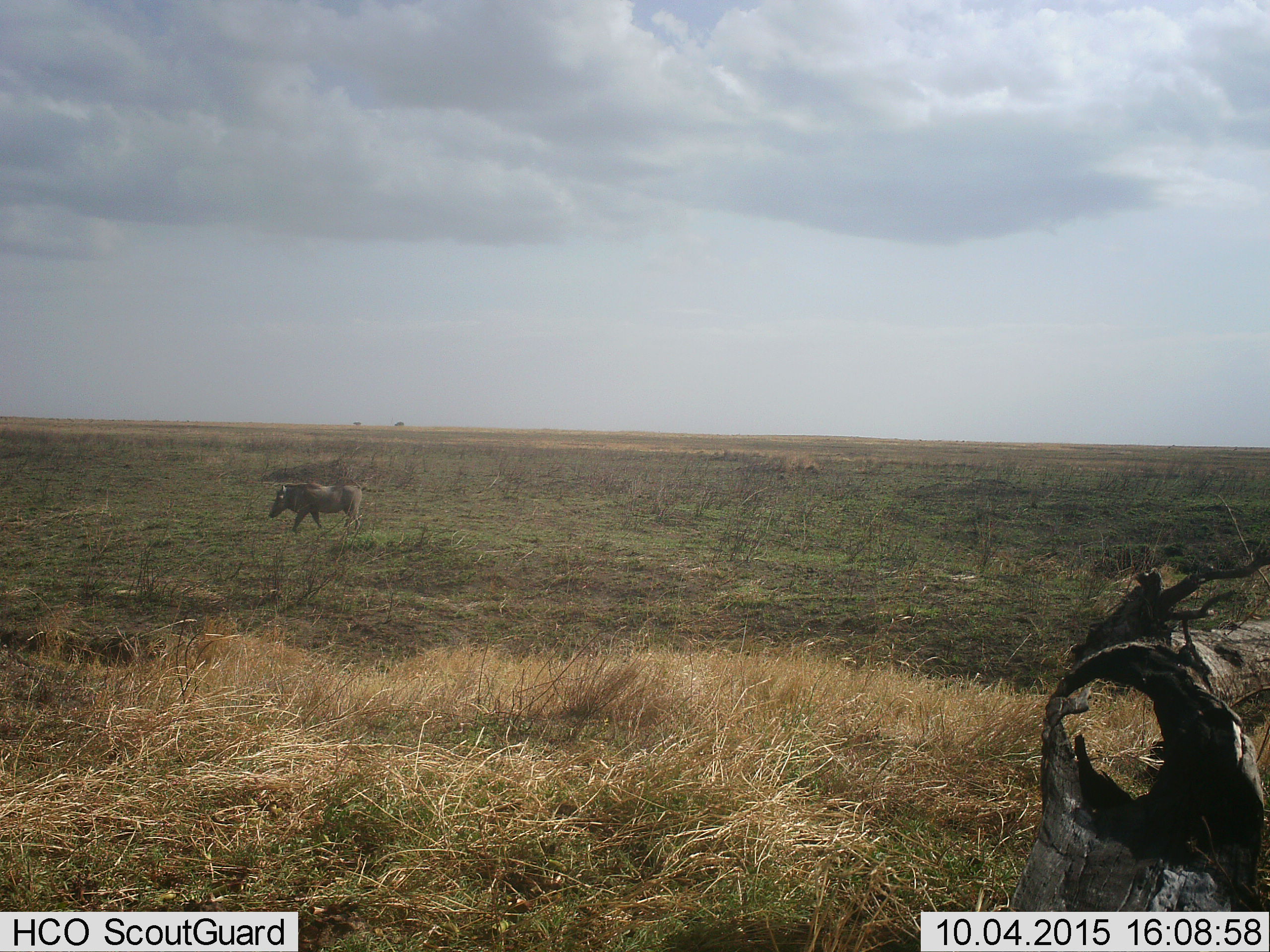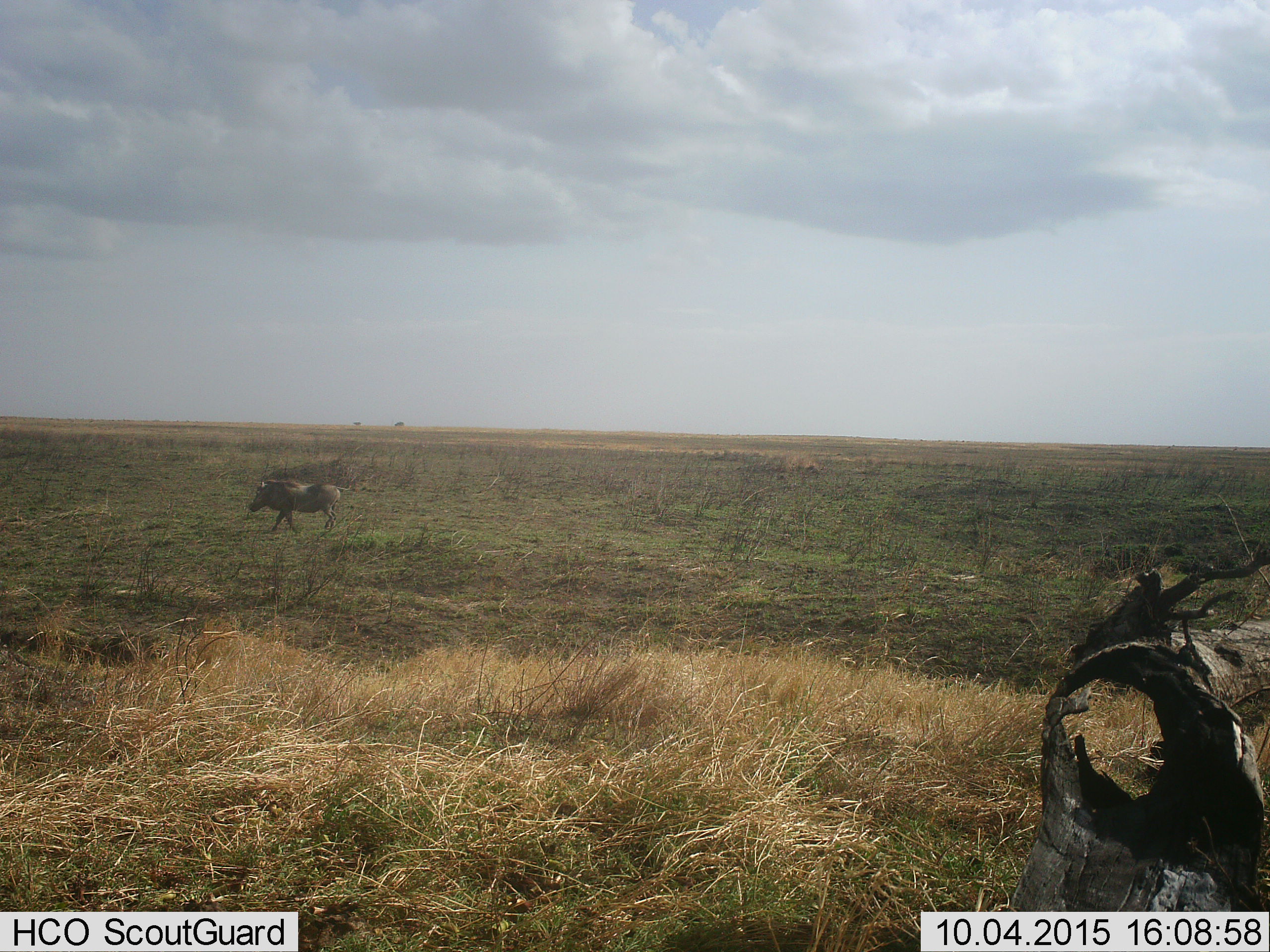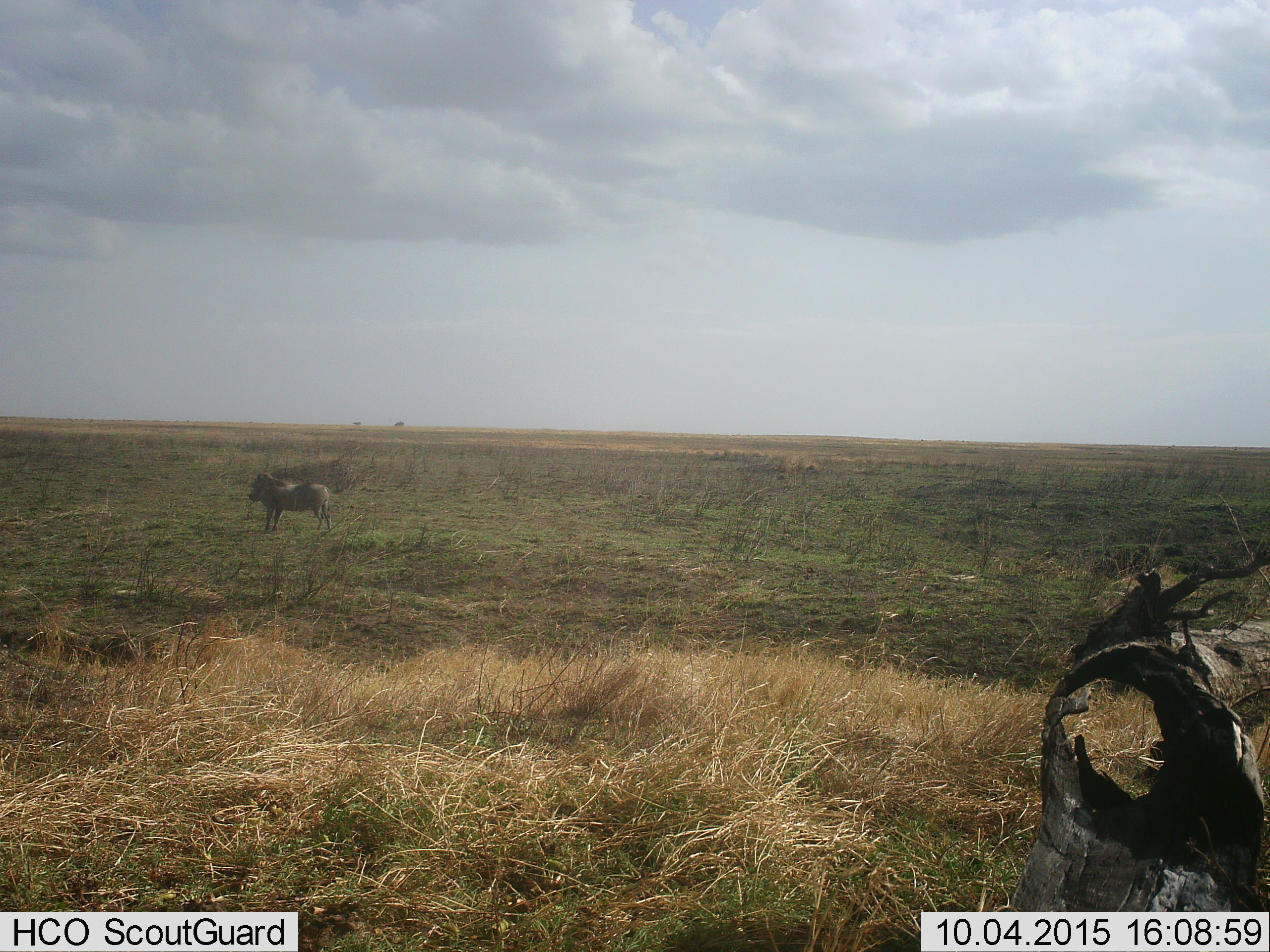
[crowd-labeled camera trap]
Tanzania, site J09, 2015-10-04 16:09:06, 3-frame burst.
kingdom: Animalia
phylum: Chordata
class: Mammalia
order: Artiodactyla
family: Suidae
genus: Phacochoerus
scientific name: Phacochoerus africanus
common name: warthog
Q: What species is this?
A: Warthog (Phacochoerus africanus).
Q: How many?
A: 1.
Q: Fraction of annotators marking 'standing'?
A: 0%.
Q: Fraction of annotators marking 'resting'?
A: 0%.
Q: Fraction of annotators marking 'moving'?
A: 100%.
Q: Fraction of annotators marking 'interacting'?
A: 0%.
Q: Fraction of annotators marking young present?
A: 0%.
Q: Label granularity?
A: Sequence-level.